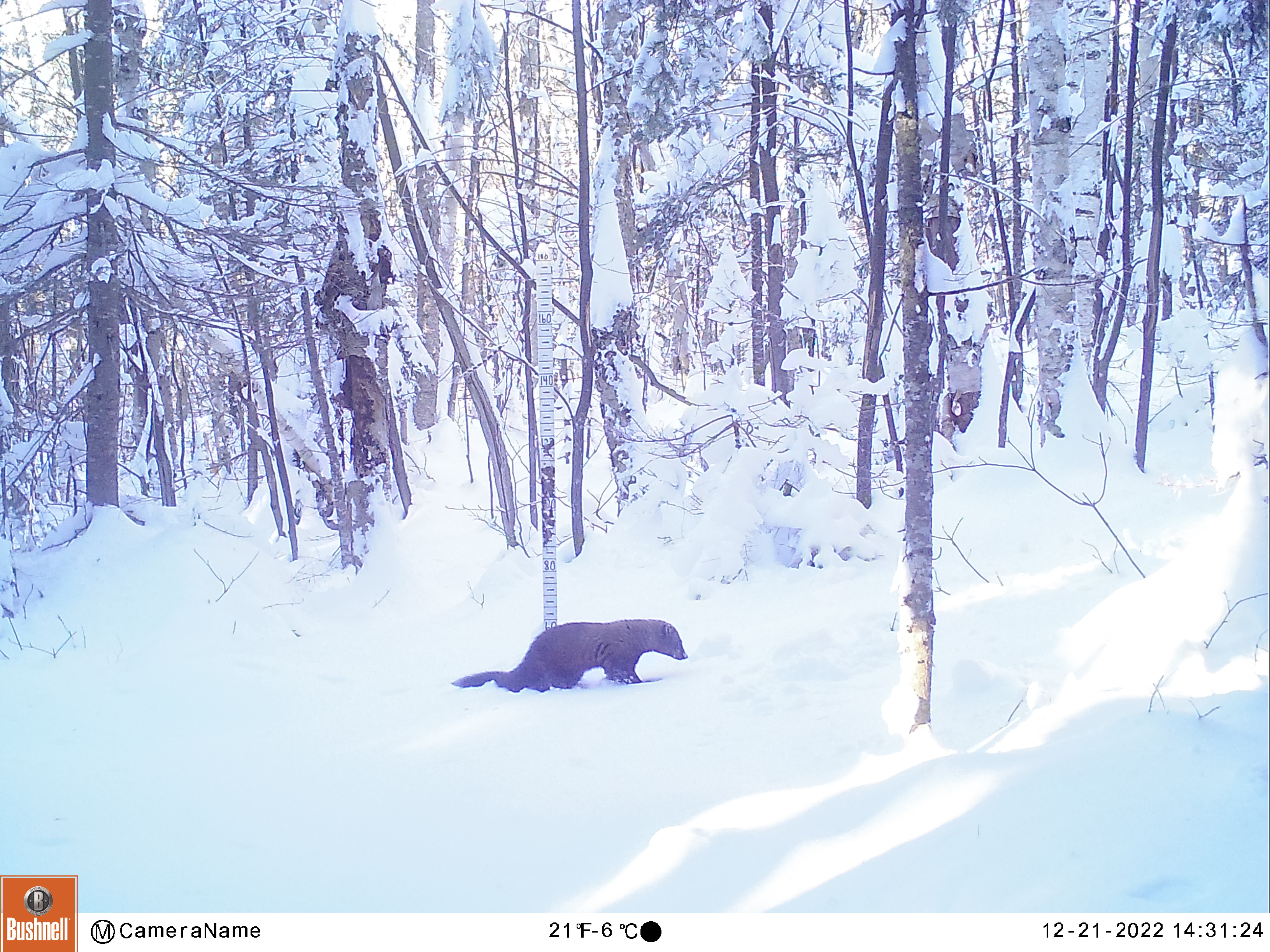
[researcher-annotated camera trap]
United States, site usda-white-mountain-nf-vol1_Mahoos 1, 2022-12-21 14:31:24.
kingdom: Animalia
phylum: Chordata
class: Mammalia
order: Carnivora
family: Mustelidae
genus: Pekania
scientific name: Pekania pennanti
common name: fisher